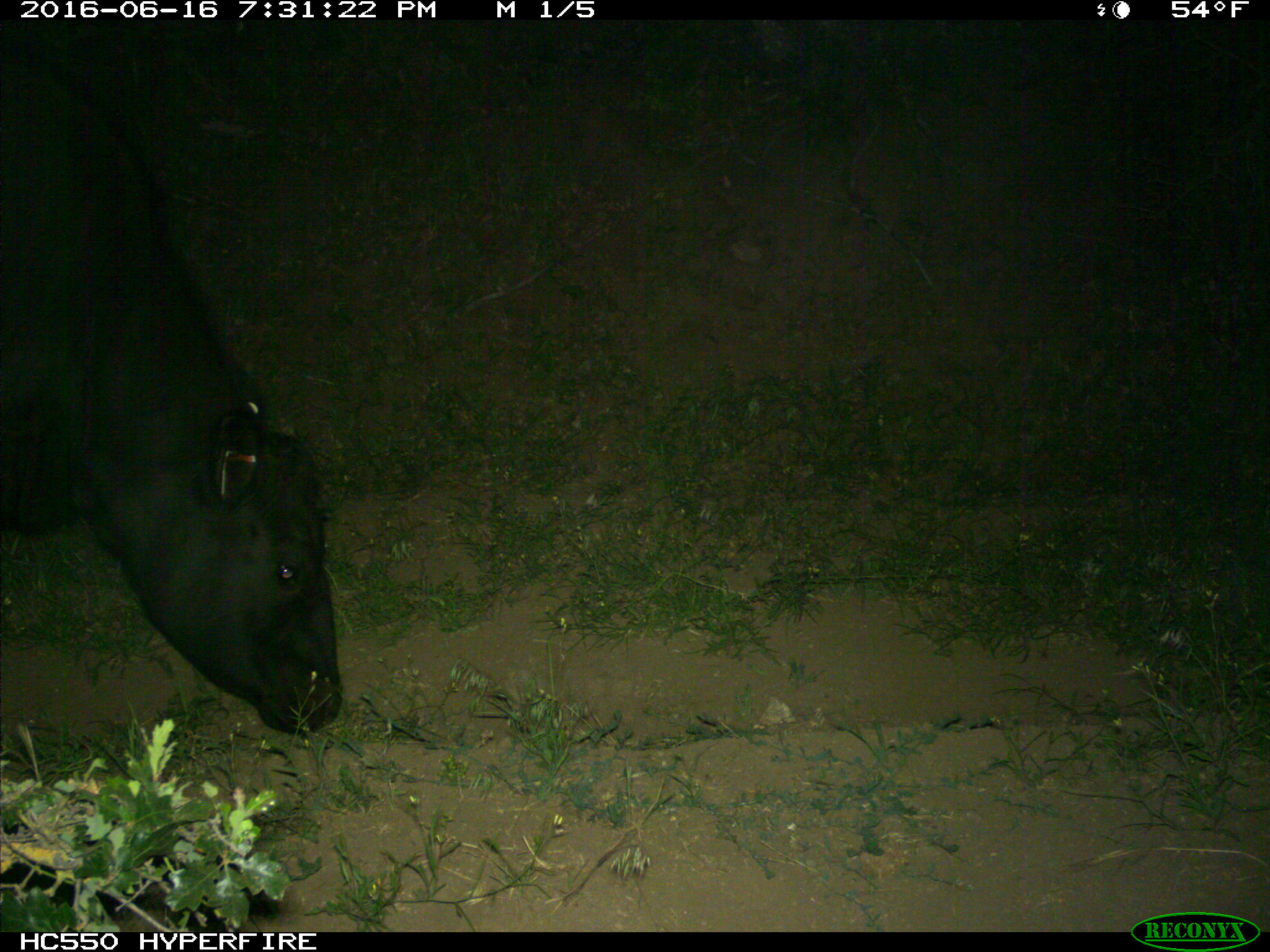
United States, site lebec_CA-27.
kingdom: Animalia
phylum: Chordata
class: Mammalia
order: Artiodactyla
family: Bovidae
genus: Bos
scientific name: Bos taurus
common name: domestic cow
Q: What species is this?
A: Bos taurus (domestic cow).